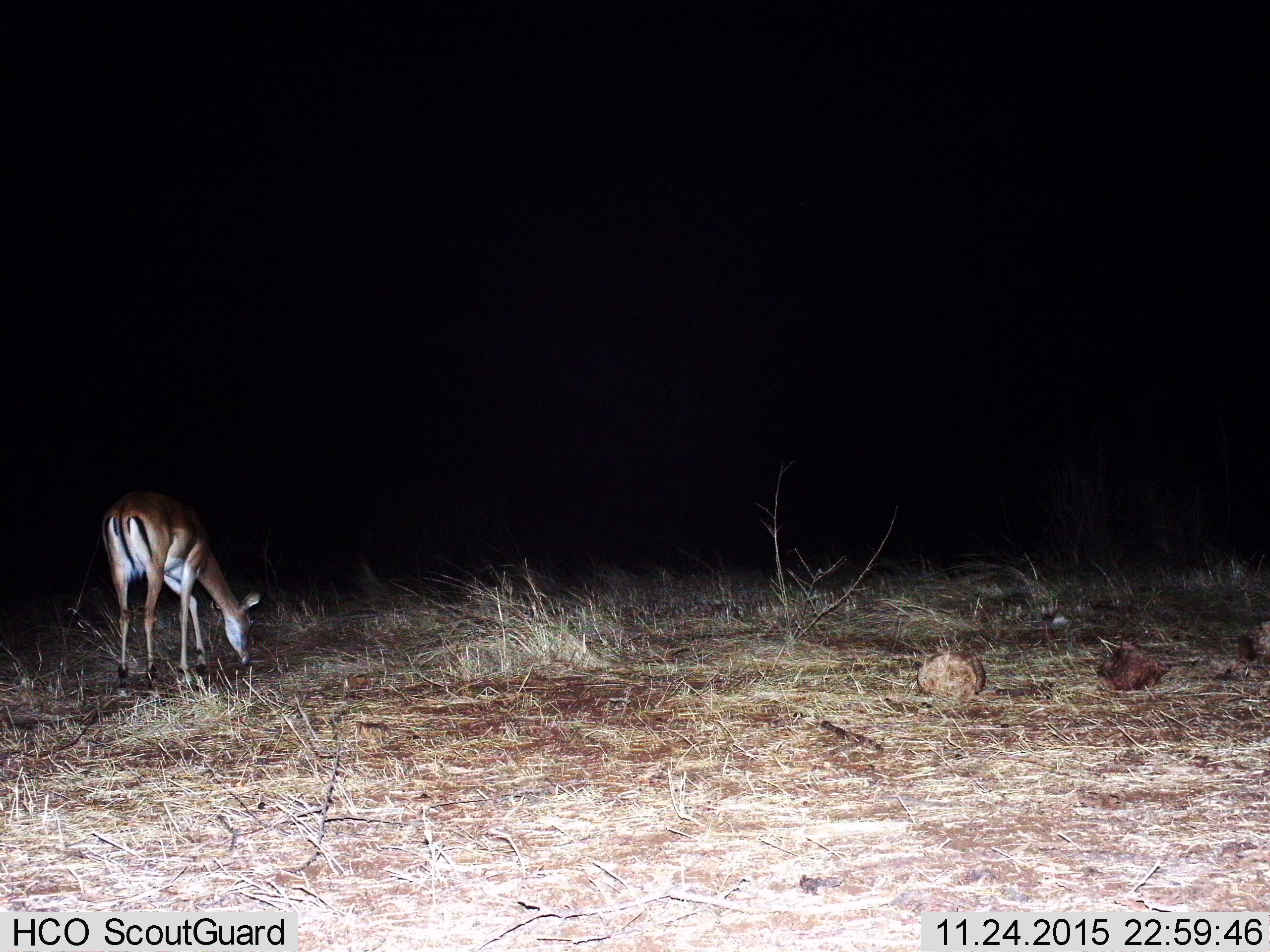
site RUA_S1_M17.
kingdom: Animalia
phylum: Chordata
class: Mammalia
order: Artiodactyla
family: Bovidae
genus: Aepyceros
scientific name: Aepyceros melampus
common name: impala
Impala (Aepyceros melampus), count 1. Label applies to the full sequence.